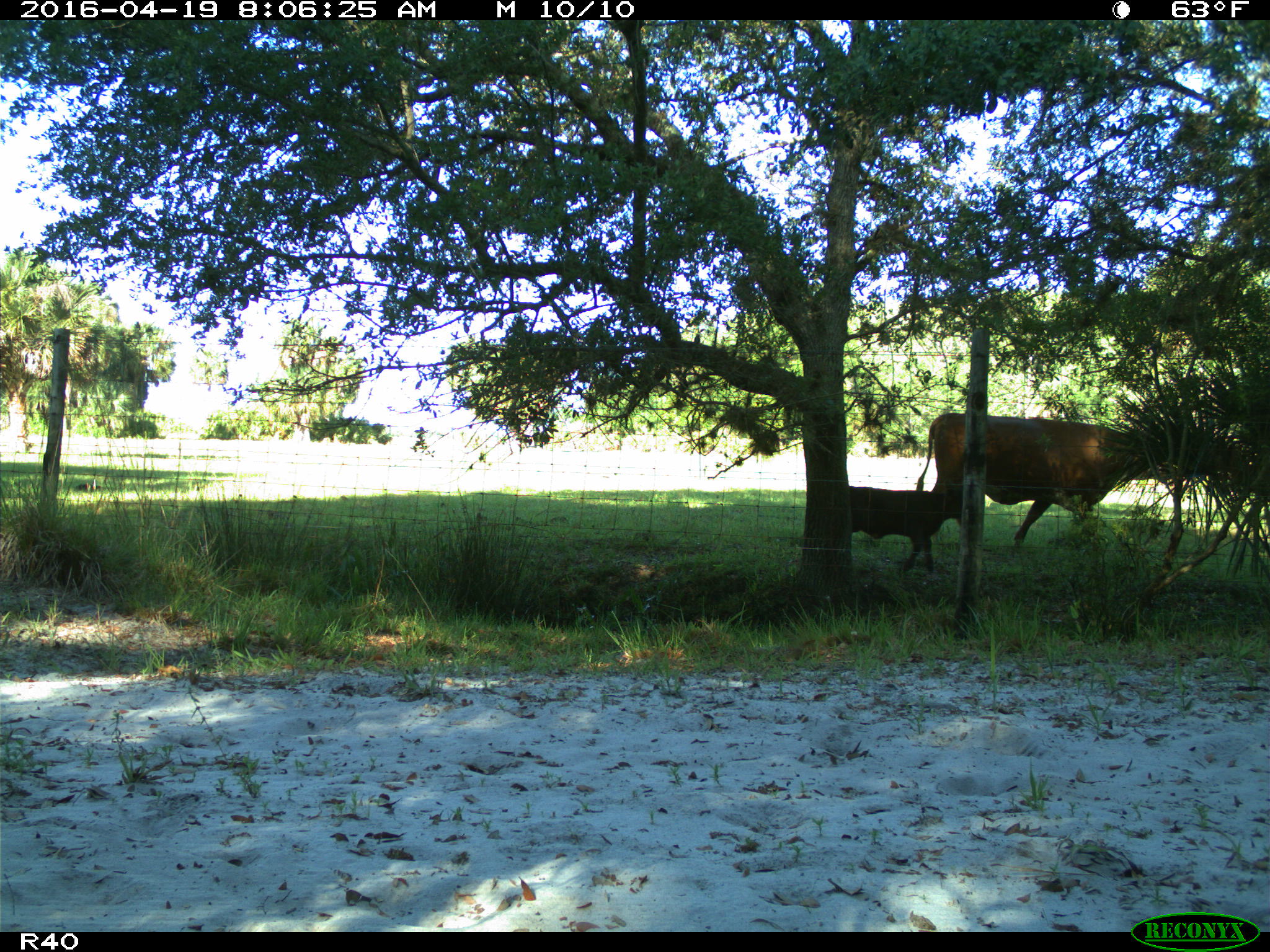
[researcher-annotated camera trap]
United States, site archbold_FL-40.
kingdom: Animalia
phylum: Chordata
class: Mammalia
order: Artiodactyla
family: Bovidae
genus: Bos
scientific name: Bos taurus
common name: domestic cow